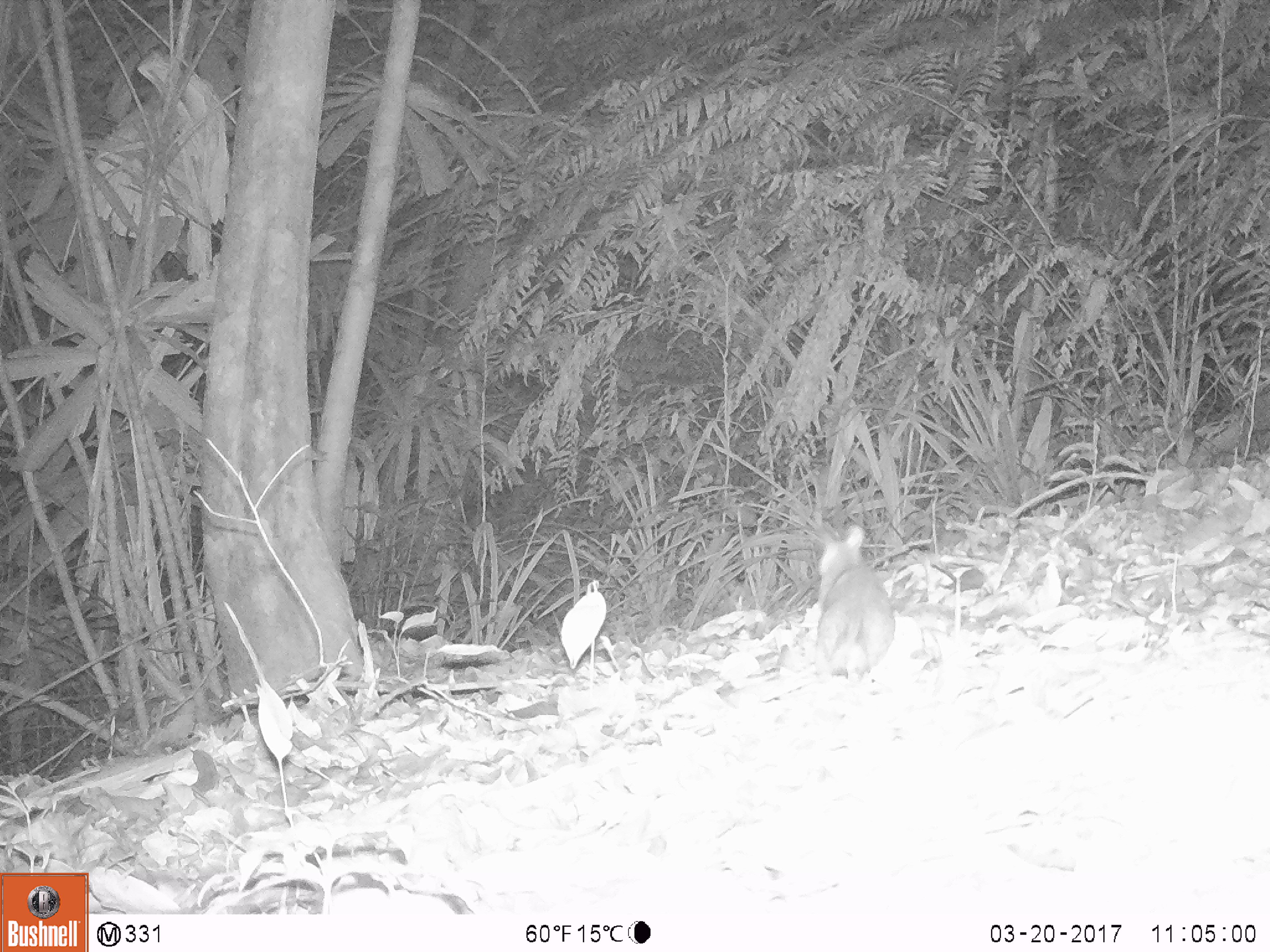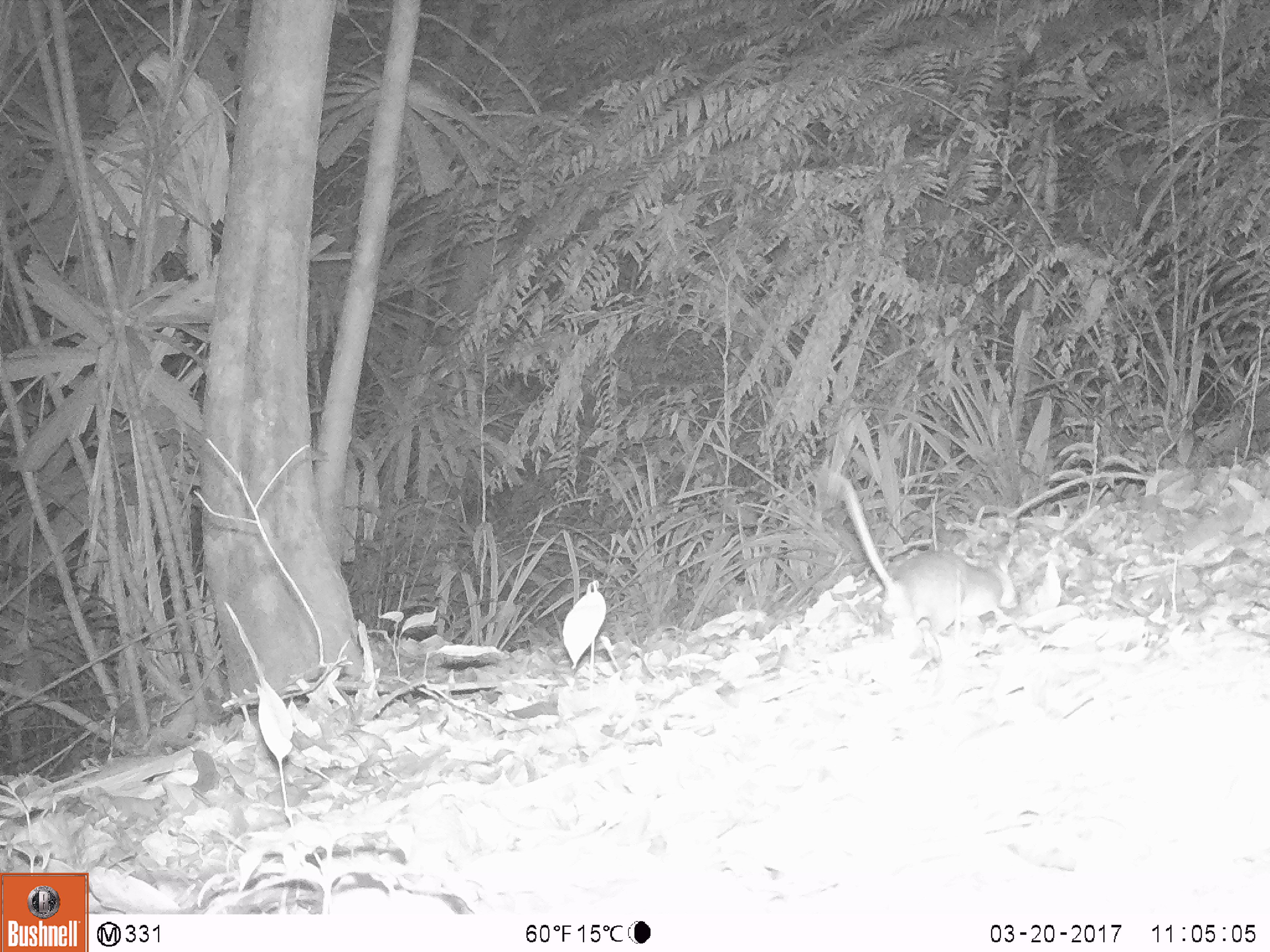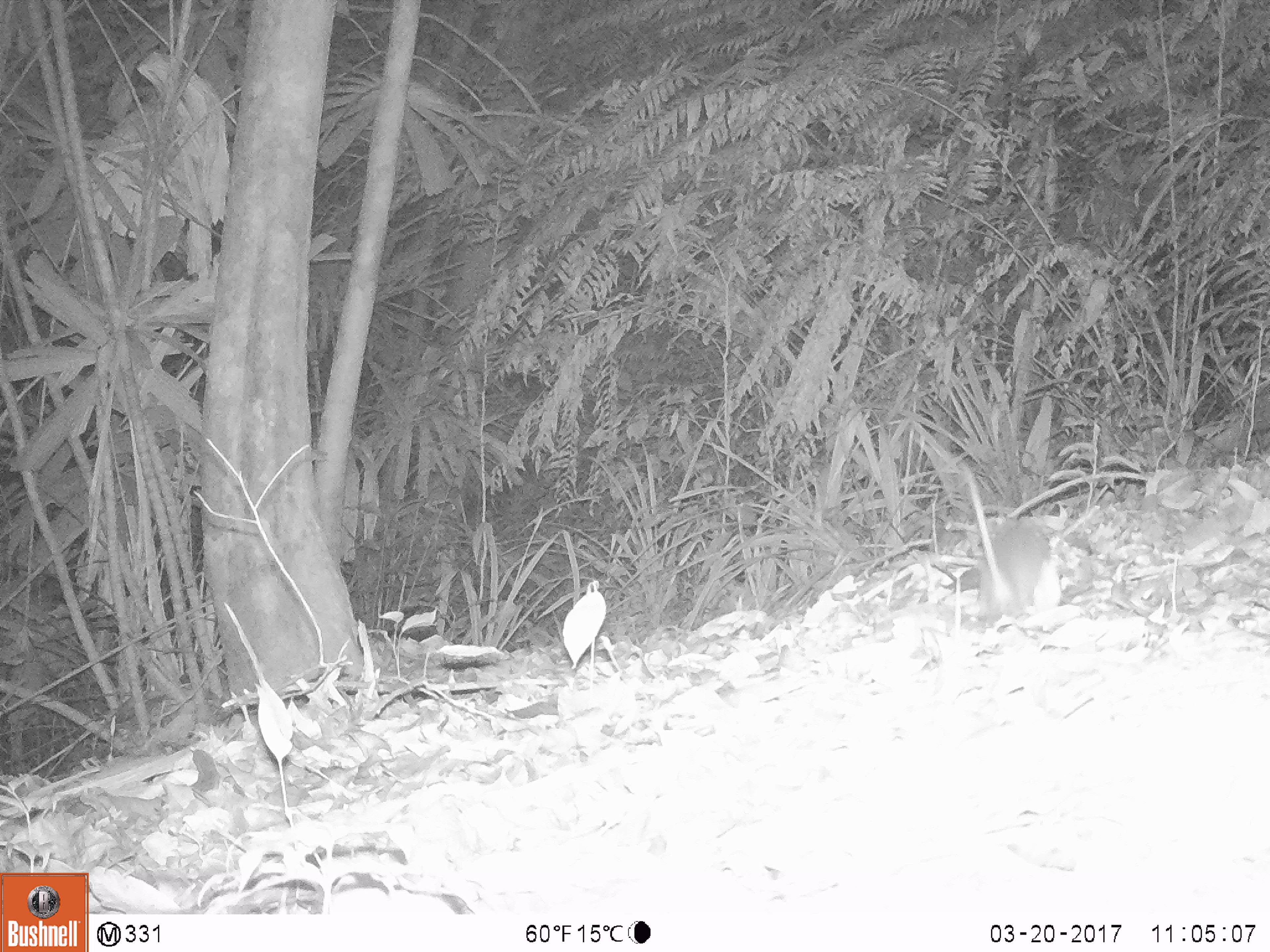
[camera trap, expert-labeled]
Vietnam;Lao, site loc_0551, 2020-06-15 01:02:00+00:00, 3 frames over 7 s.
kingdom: Animalia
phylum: Chordata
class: Mammalia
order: Rodentia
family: Muridae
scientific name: Muridae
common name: old-world mice and rats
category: unidentified murid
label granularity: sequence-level